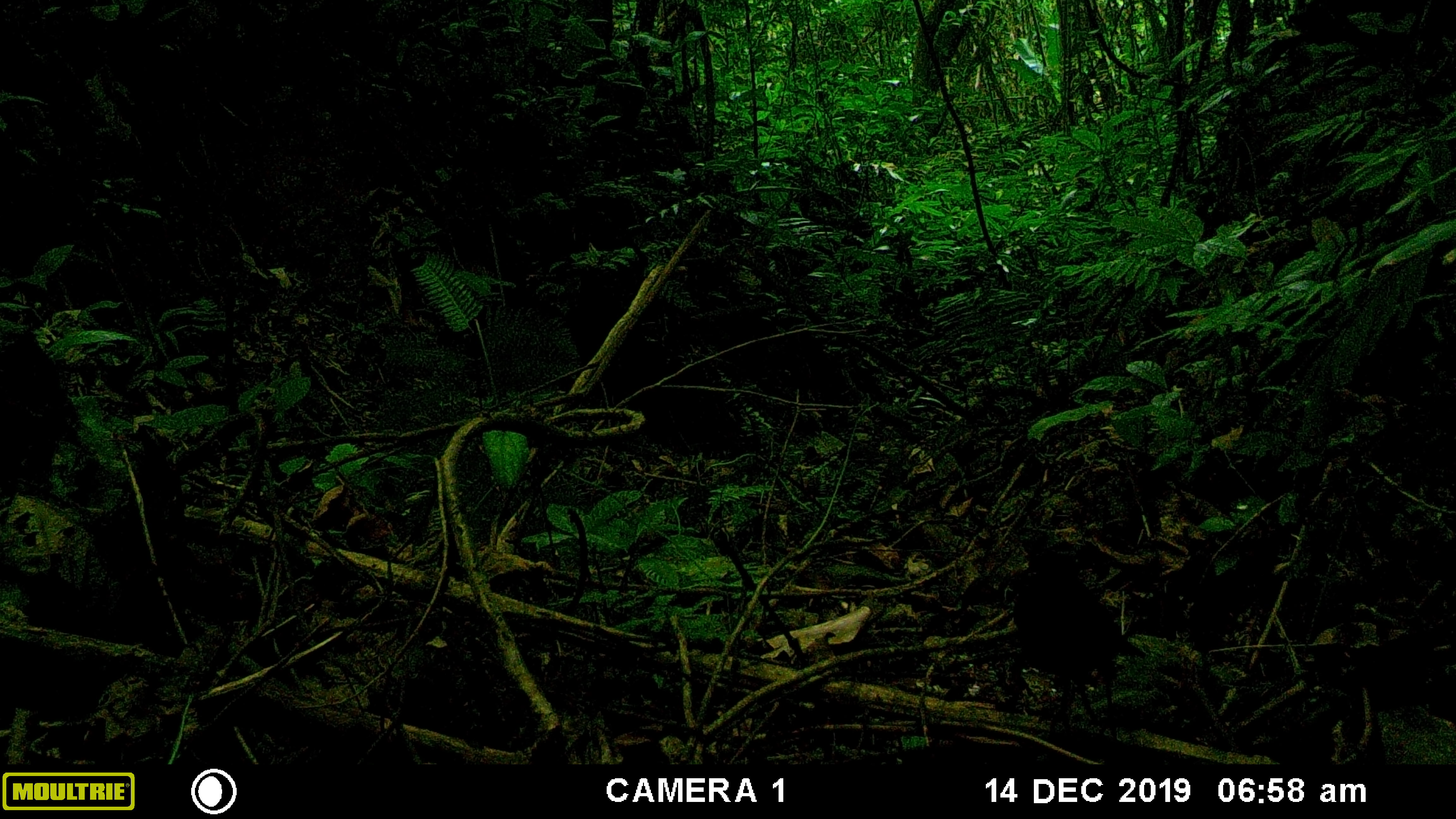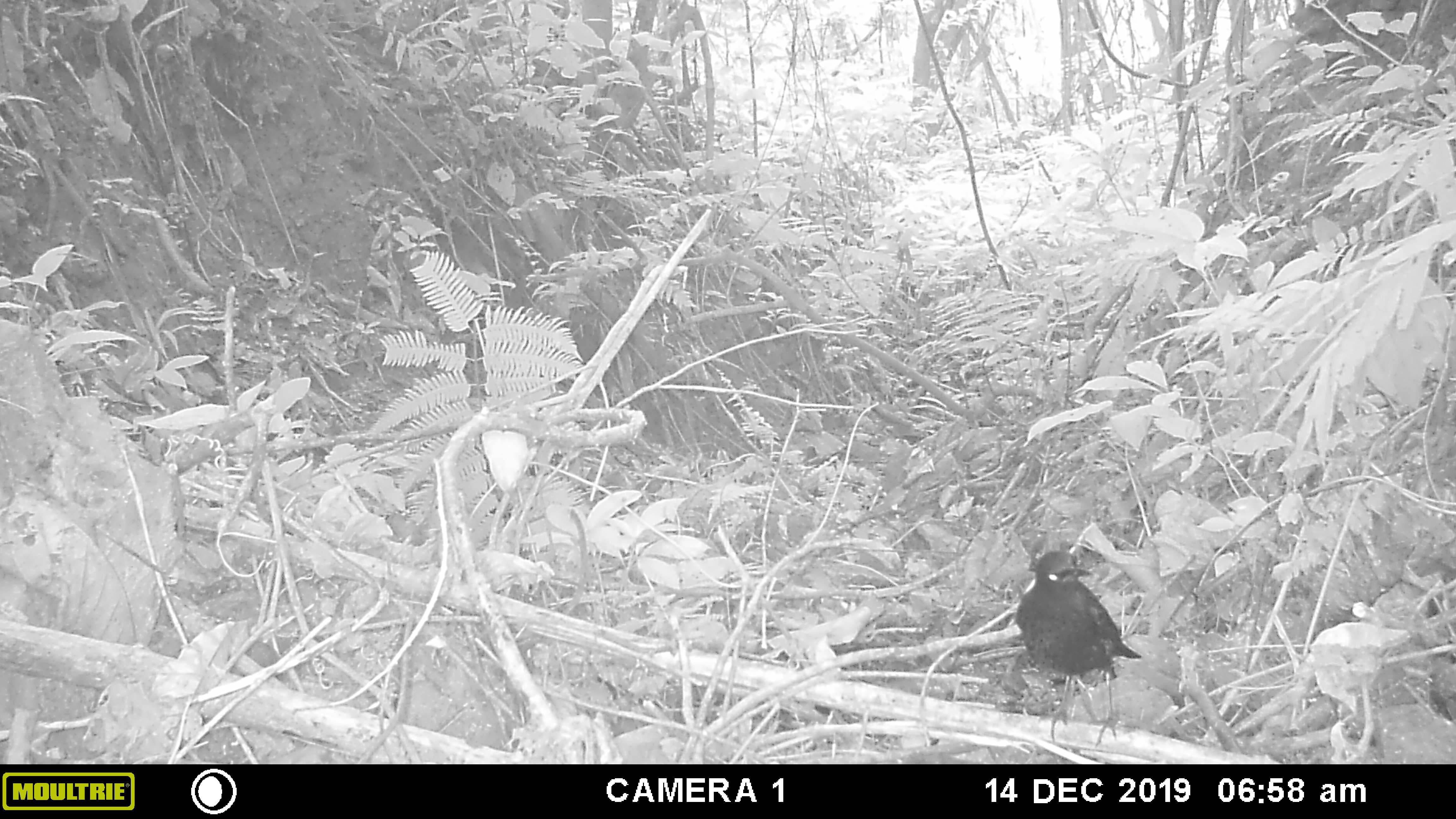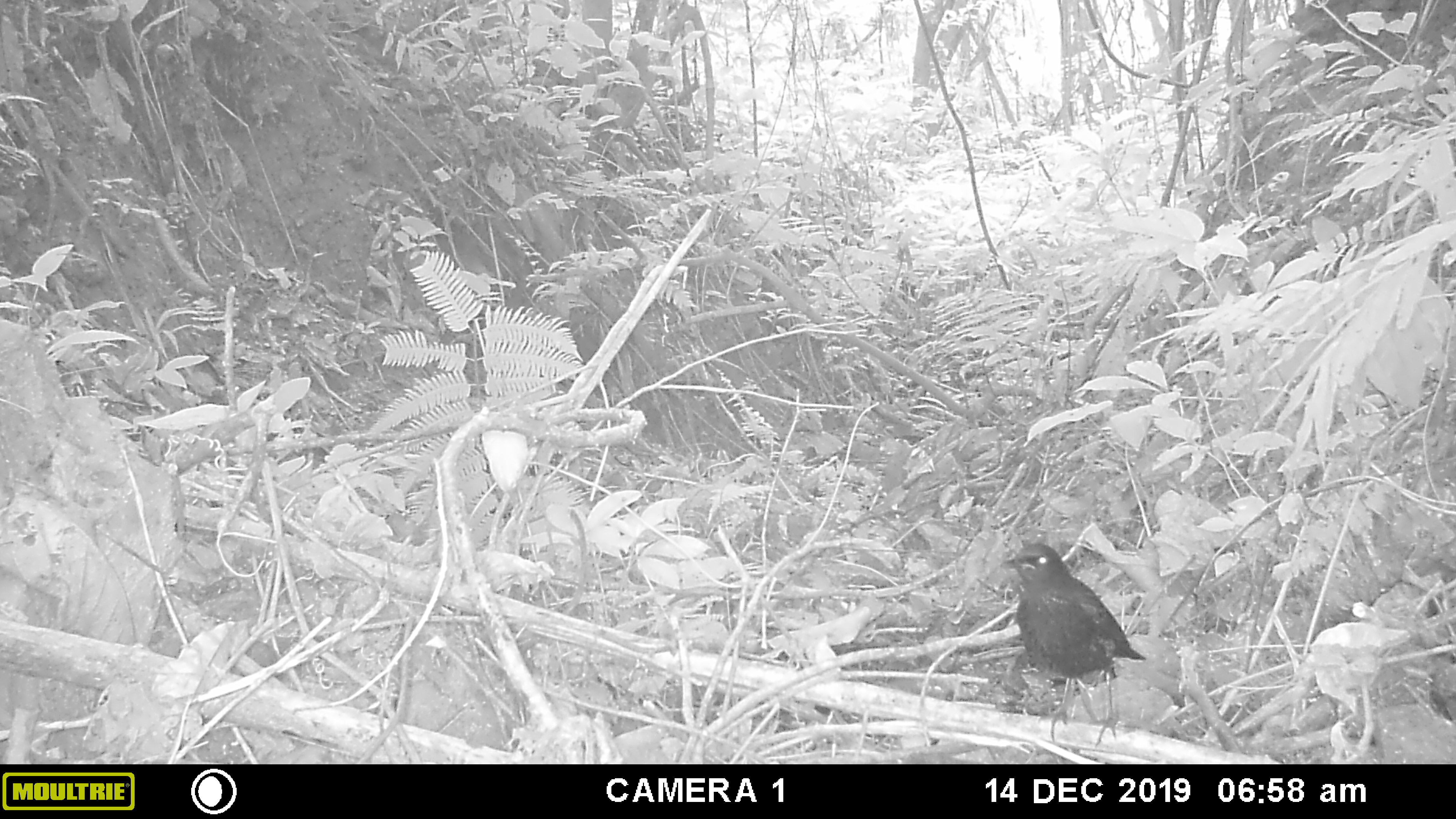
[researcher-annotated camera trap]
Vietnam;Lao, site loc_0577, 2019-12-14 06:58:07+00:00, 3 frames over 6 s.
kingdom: Animalia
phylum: Chordata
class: Aves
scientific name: Aves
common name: bird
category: unidentified bird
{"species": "unidentified bird (bird) (Aves)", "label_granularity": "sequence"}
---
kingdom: Animalia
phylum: Chordata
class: Mammalia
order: Artiodactyla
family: Suidae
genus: Sus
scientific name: Sus scrofa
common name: eurasian wild pig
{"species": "eurasian wild pig (Sus scrofa)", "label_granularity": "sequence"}